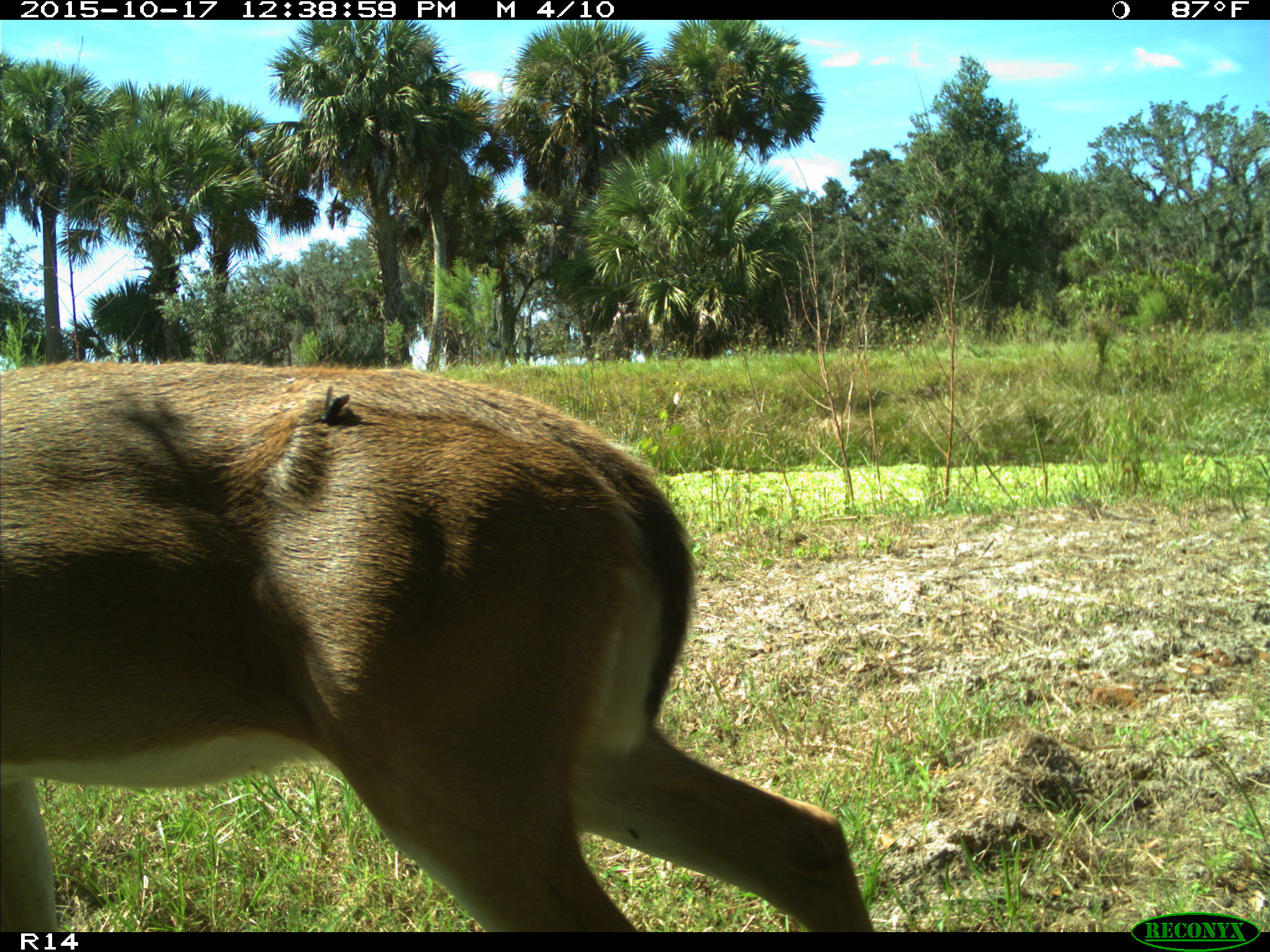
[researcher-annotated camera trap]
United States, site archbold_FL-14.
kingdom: Animalia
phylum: Chordata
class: Mammalia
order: Artiodactyla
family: Cervidae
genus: Odocoileus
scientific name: Odocoileus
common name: deer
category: unidentified deer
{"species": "unidentified deer (deer) (Odocoileus)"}